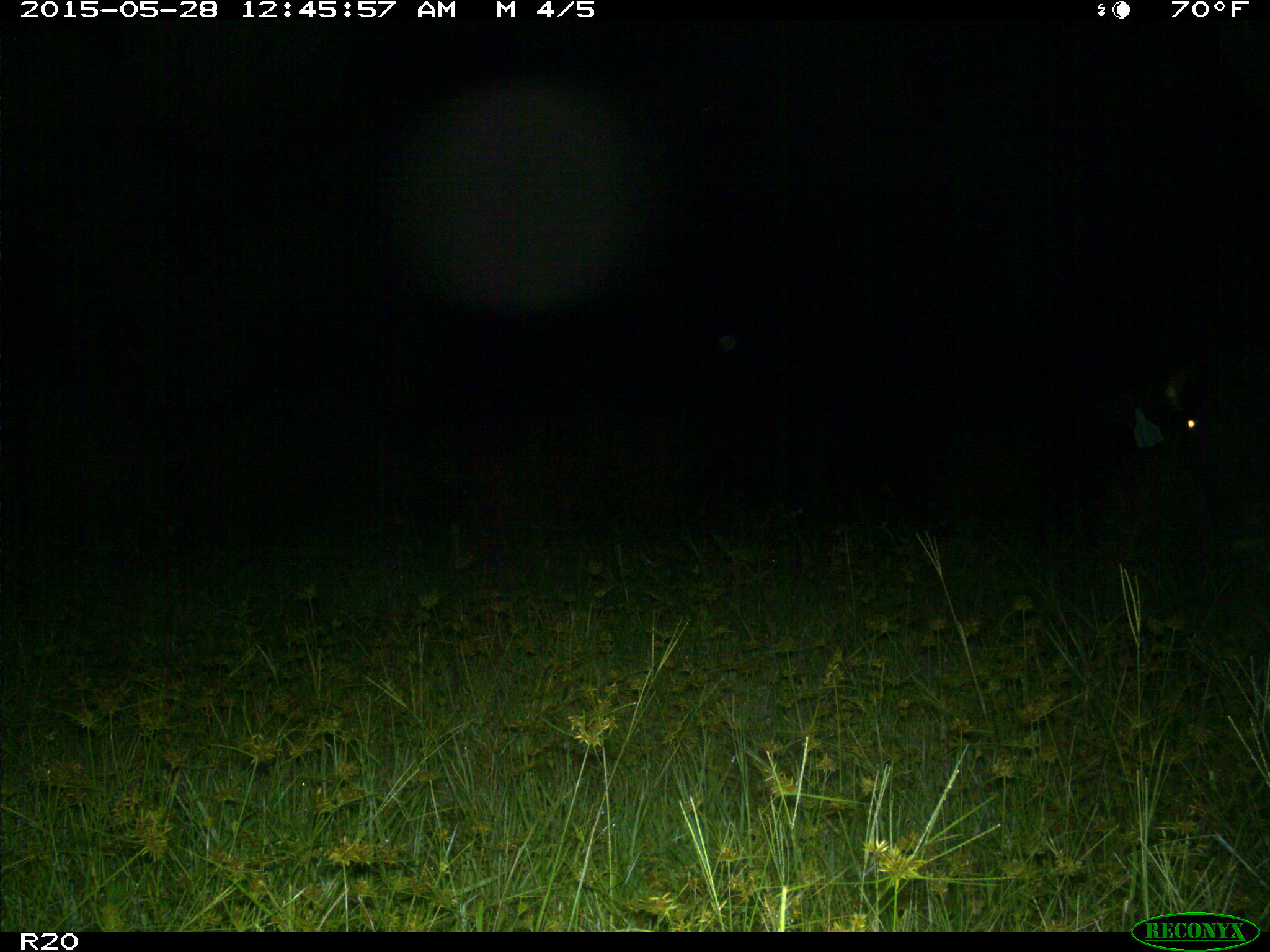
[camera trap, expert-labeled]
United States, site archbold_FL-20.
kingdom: Animalia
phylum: Chordata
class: Mammalia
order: Artiodactyla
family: Bovidae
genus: Bos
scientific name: Bos taurus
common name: domestic cow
Bos taurus (domestic cow).